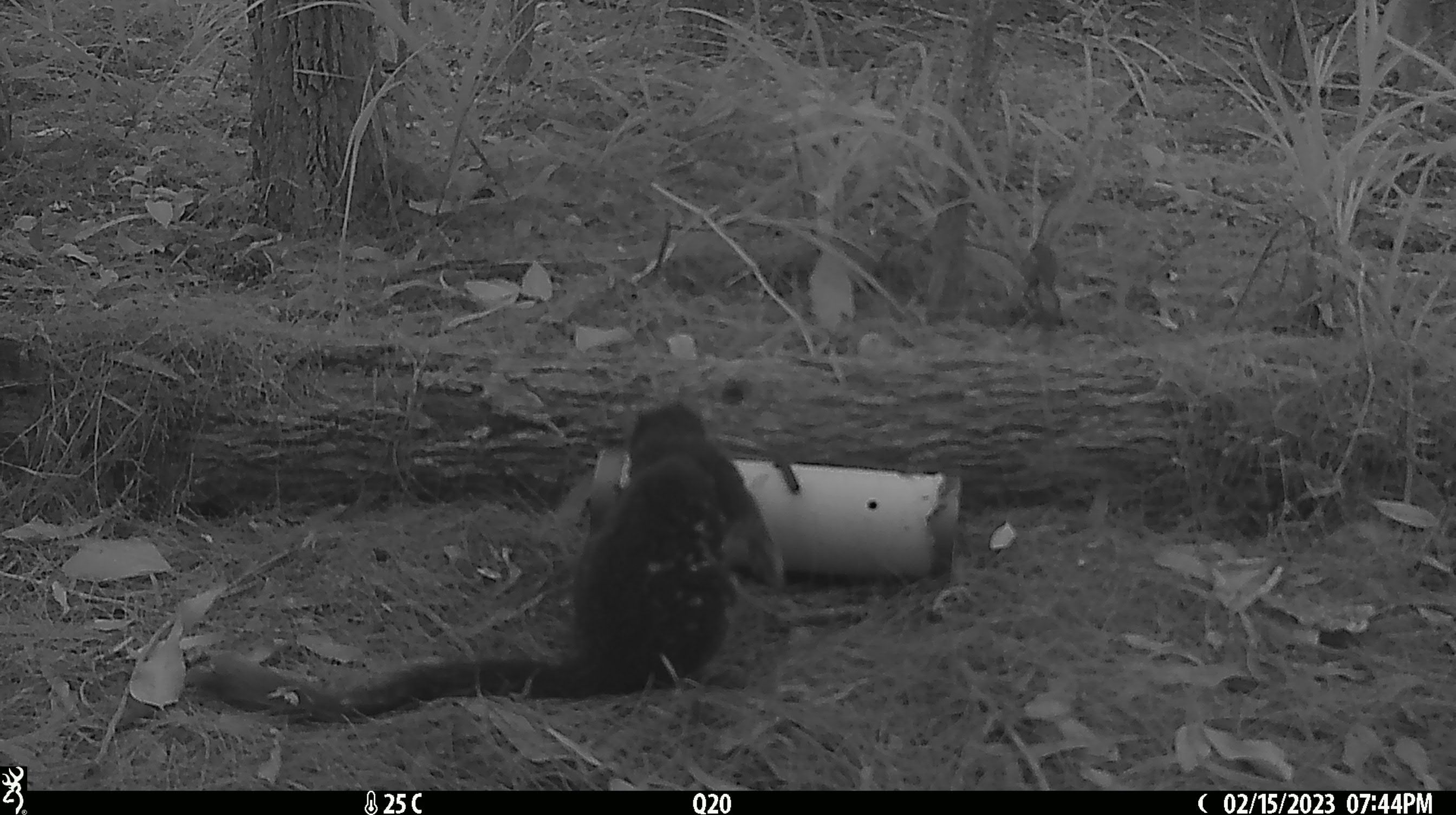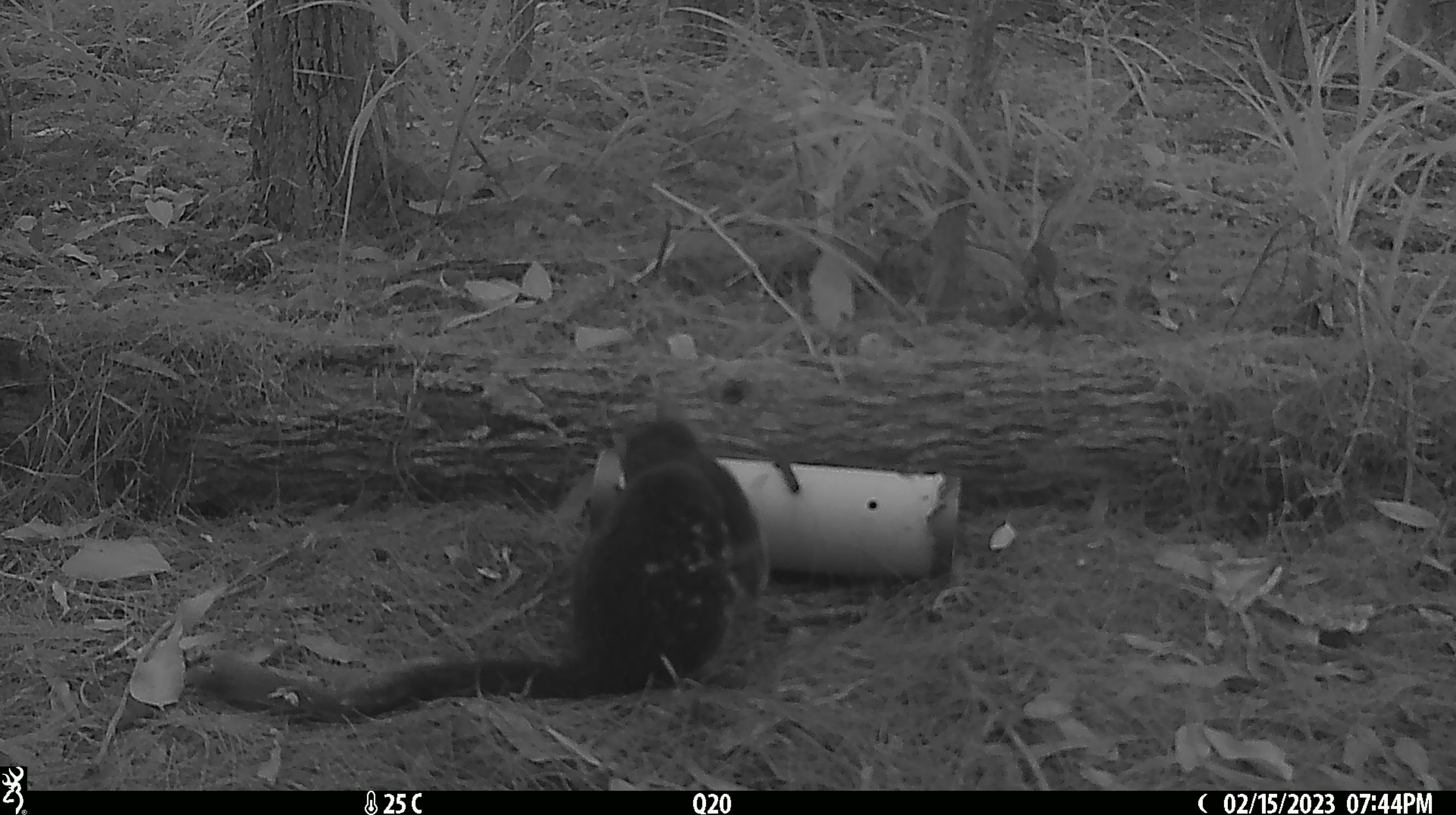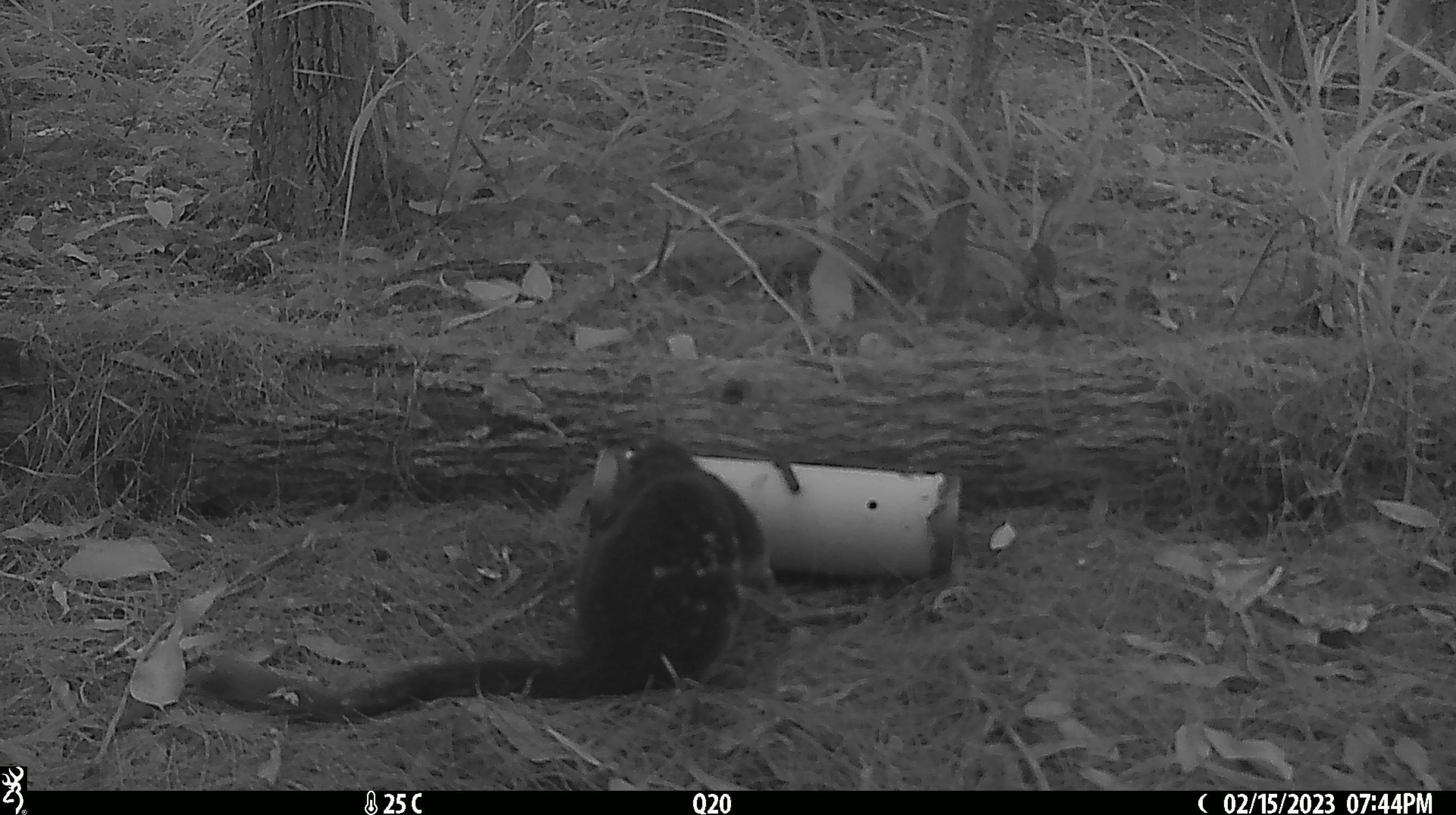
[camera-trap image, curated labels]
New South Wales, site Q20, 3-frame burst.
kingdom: Animalia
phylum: Chordata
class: Mammalia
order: Dasyuromorphia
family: Dasyuridae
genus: Dasyurus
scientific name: Dasyurus maculatus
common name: spotted-tailed quoll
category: quoll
Quoll (spotted-tailed quoll) (Dasyurus maculatus).